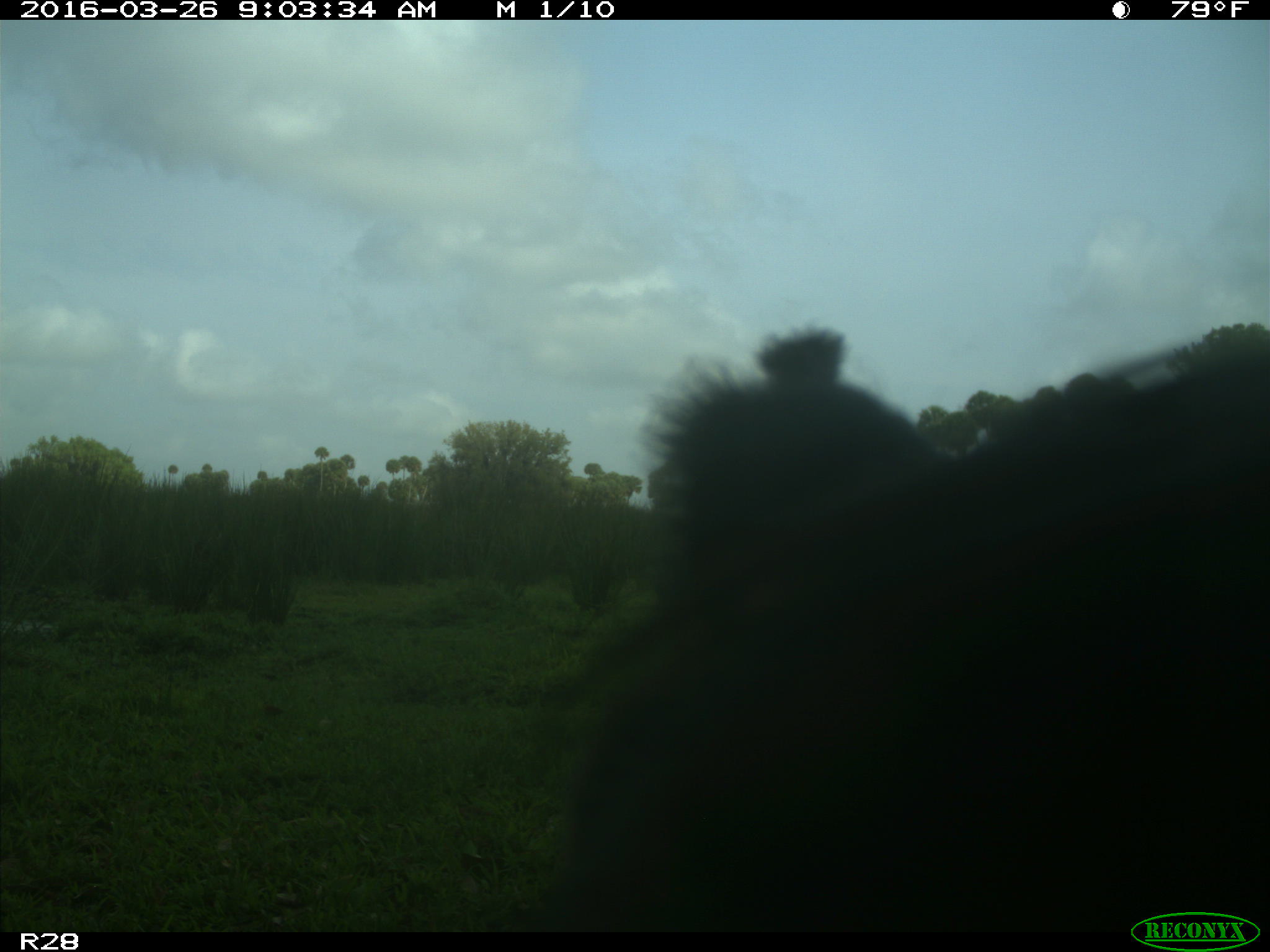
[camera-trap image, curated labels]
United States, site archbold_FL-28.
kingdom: Animalia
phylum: Chordata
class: Mammalia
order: Artiodactyla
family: Bovidae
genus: Bos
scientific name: Bos taurus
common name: domestic cow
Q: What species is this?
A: Bos taurus (domestic cow).